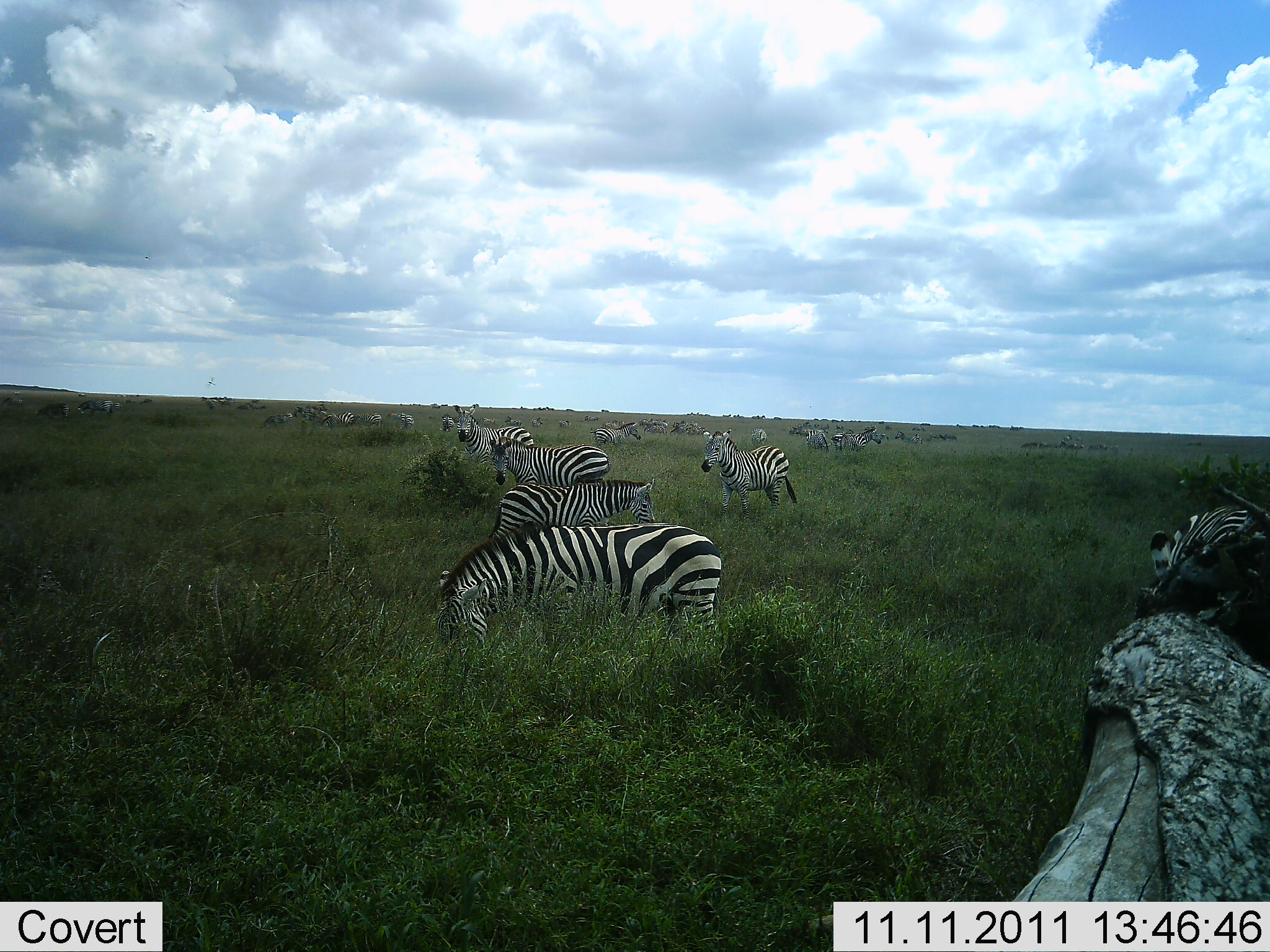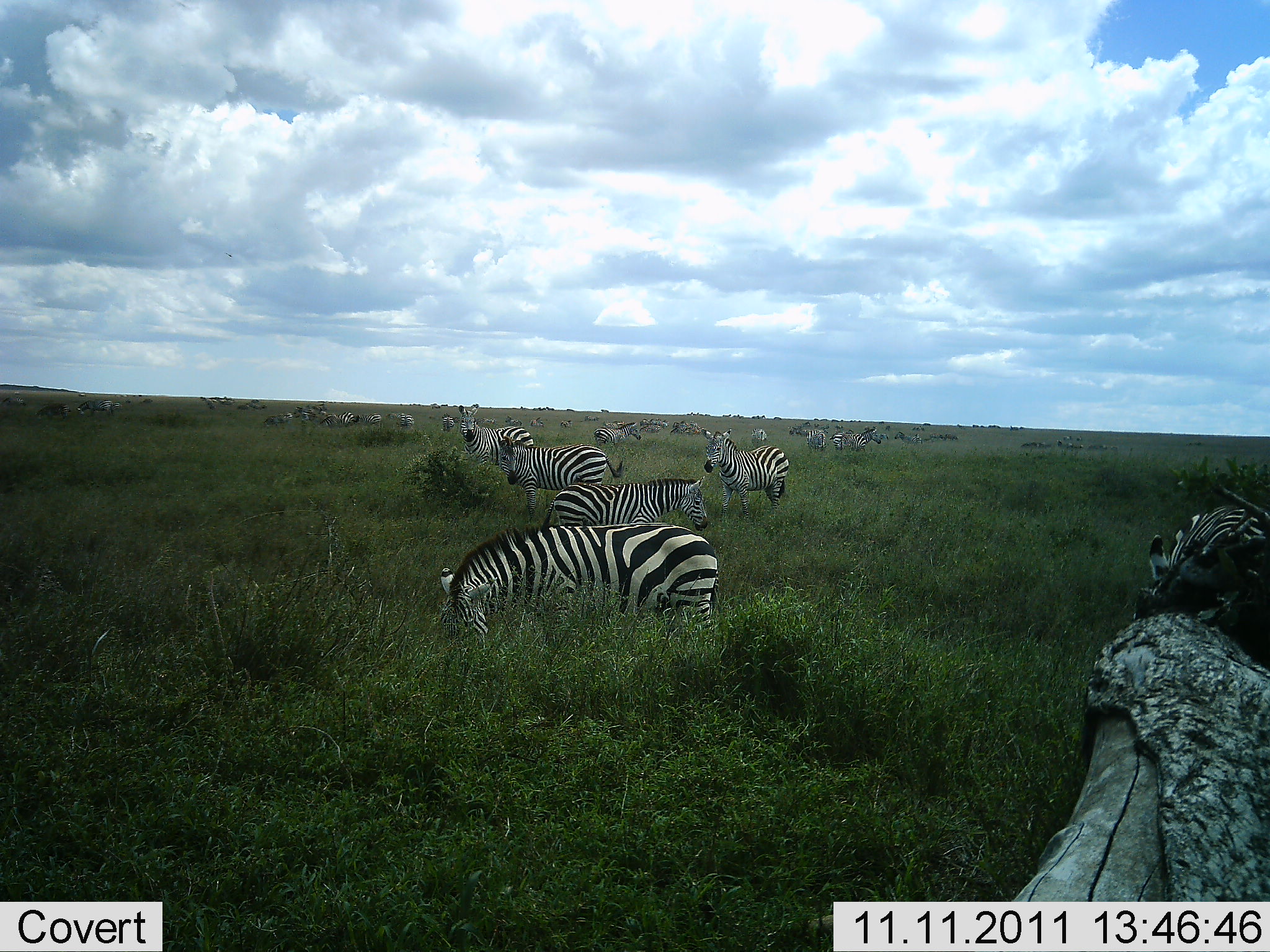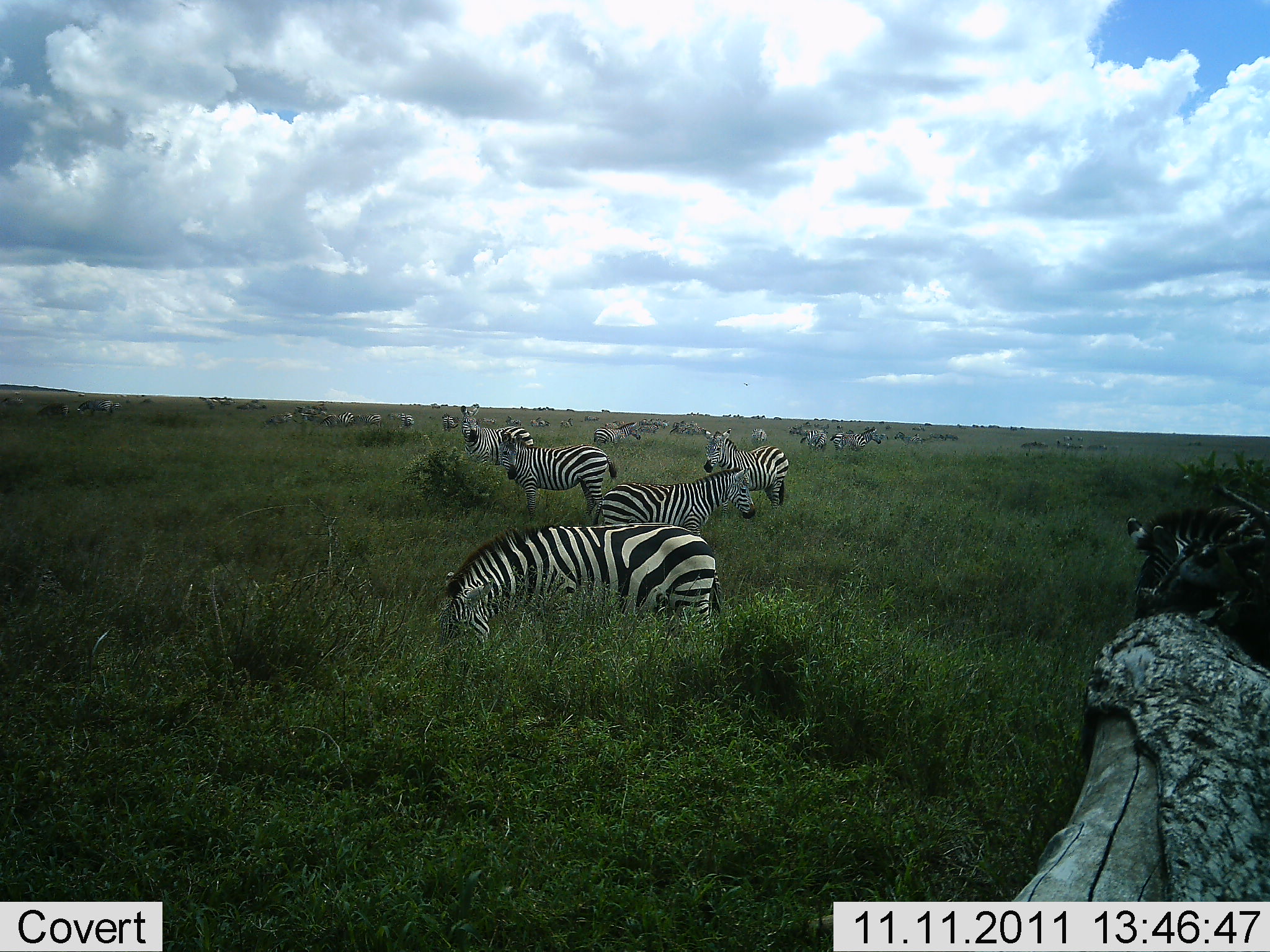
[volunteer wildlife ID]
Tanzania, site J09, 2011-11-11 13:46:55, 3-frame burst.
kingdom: Animalia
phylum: Chordata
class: Mammalia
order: Perissodactyla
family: Equidae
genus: Equus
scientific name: Equus quagga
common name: plains zebra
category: zebra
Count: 11-50.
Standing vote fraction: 92%.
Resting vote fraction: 8%.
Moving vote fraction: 77%.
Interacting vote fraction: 8%.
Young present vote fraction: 0%.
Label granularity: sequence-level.